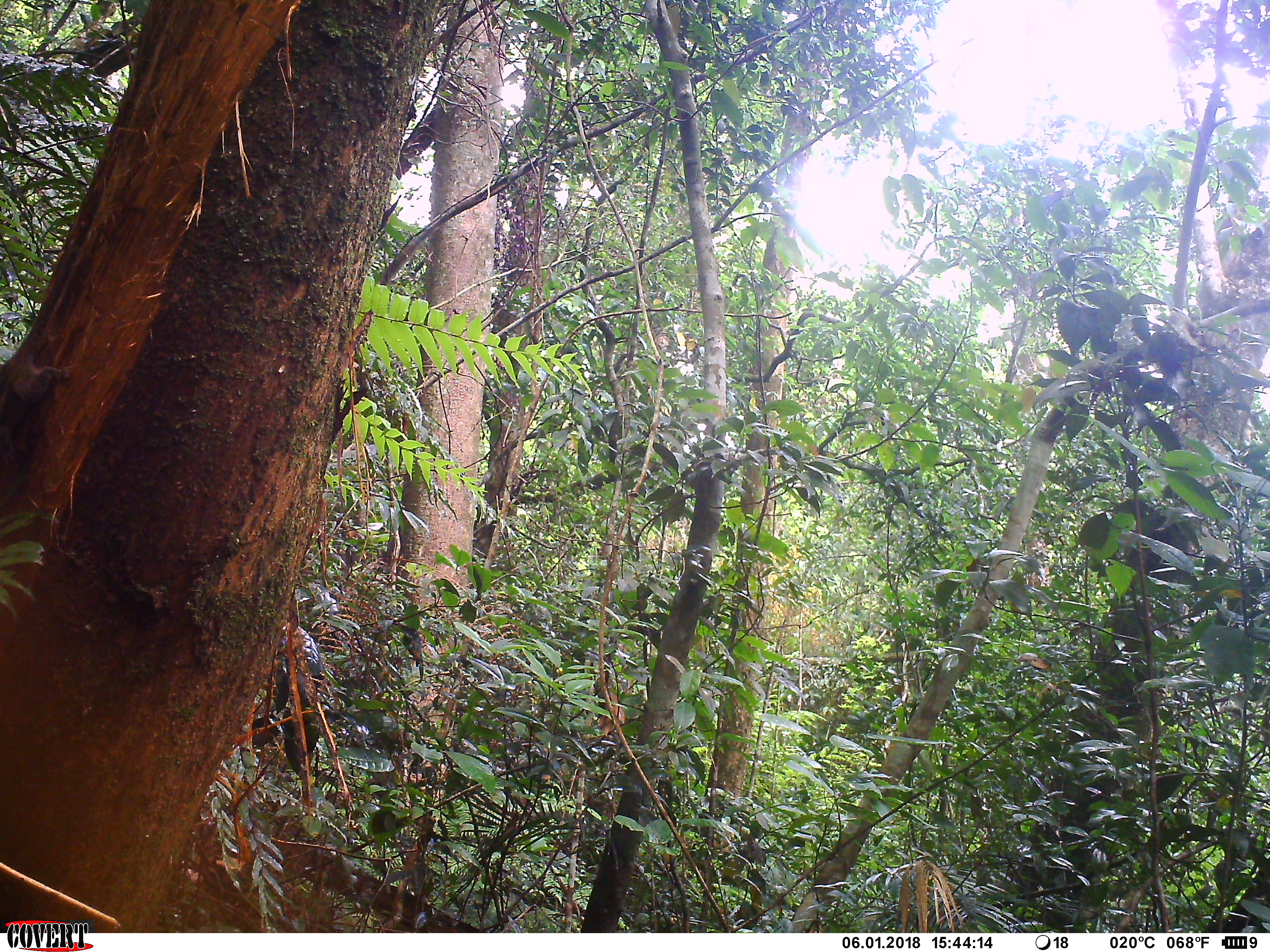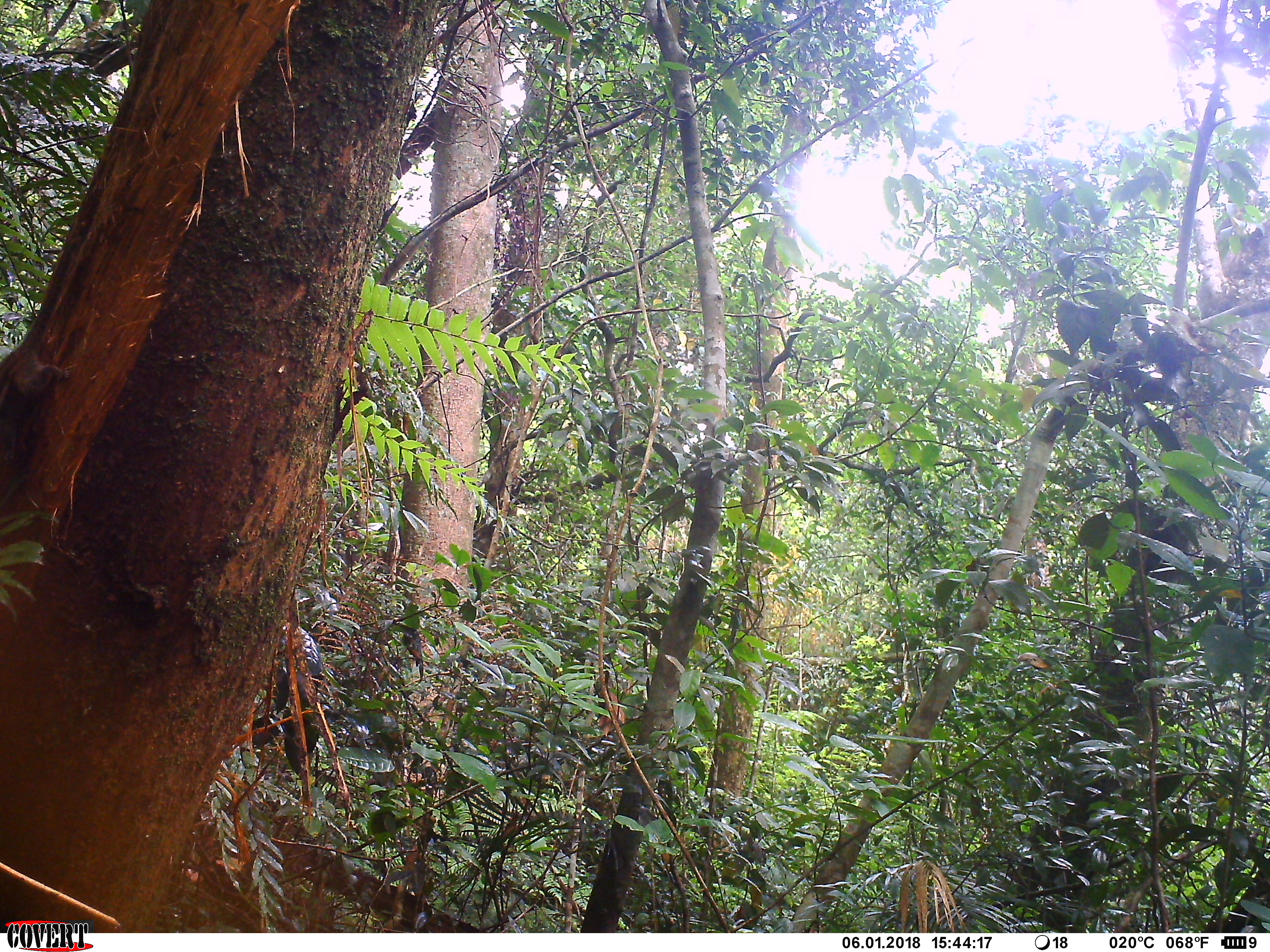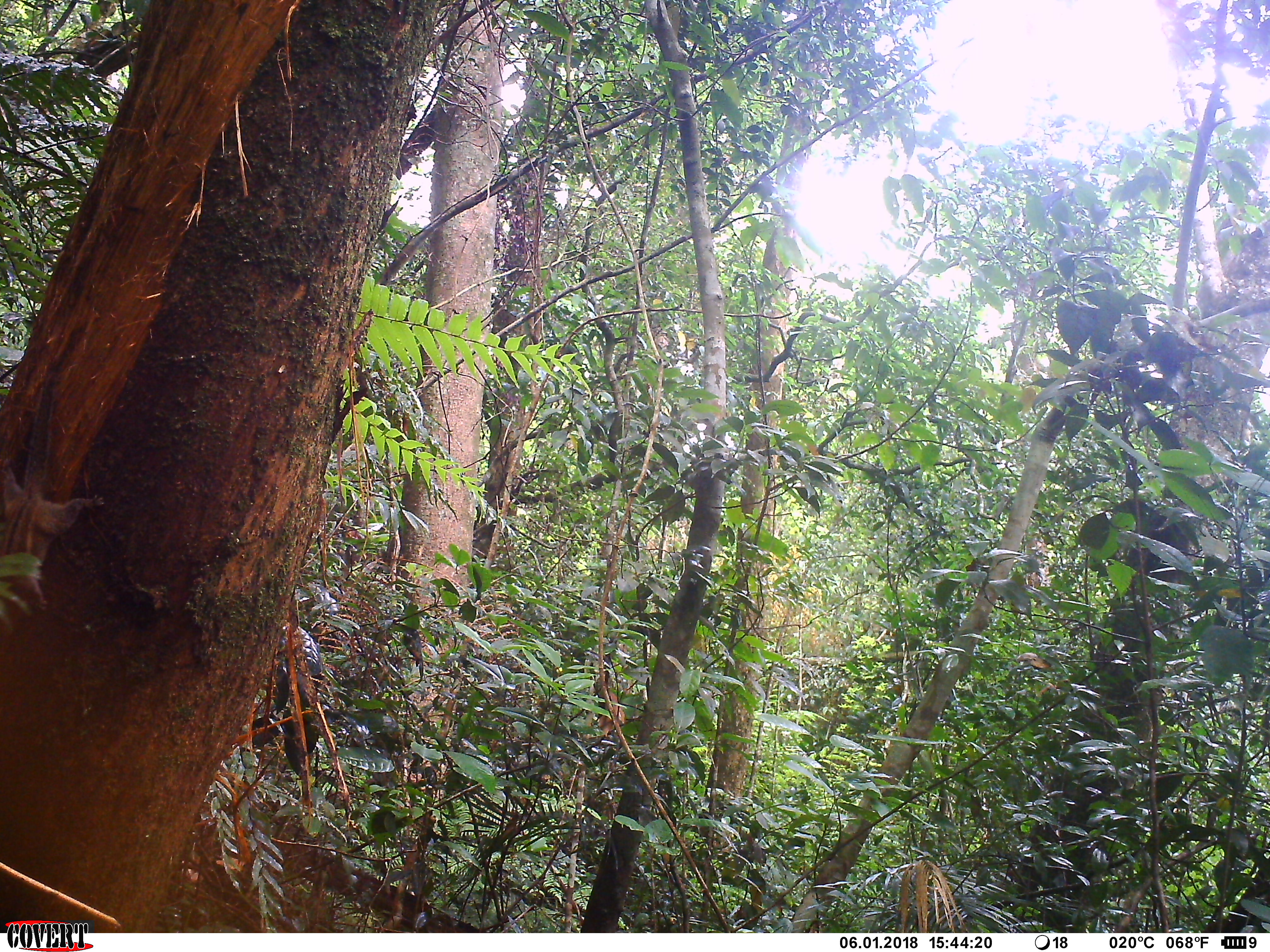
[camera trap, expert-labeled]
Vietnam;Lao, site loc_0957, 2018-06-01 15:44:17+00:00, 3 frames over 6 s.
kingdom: Animalia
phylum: Chordata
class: Mammalia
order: Rodentia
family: Sciuridae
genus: Sciurus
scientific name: Sciurus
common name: squirrel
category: unidentified squirrel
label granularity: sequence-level